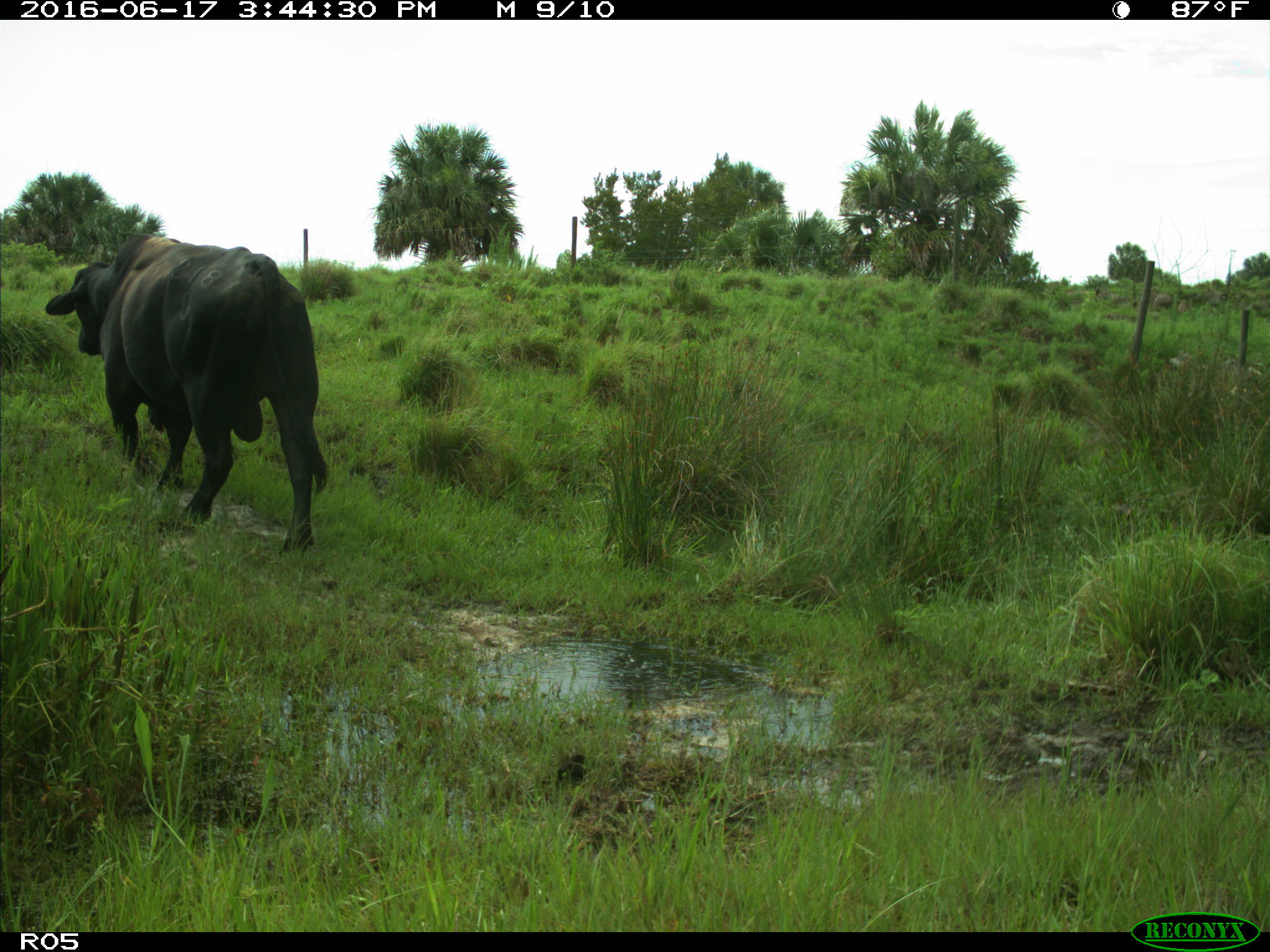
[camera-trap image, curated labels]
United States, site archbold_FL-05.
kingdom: Animalia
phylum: Chordata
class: Mammalia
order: Artiodactyla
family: Bovidae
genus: Bos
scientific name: Bos taurus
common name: domestic cow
Bos taurus (domestic cow).